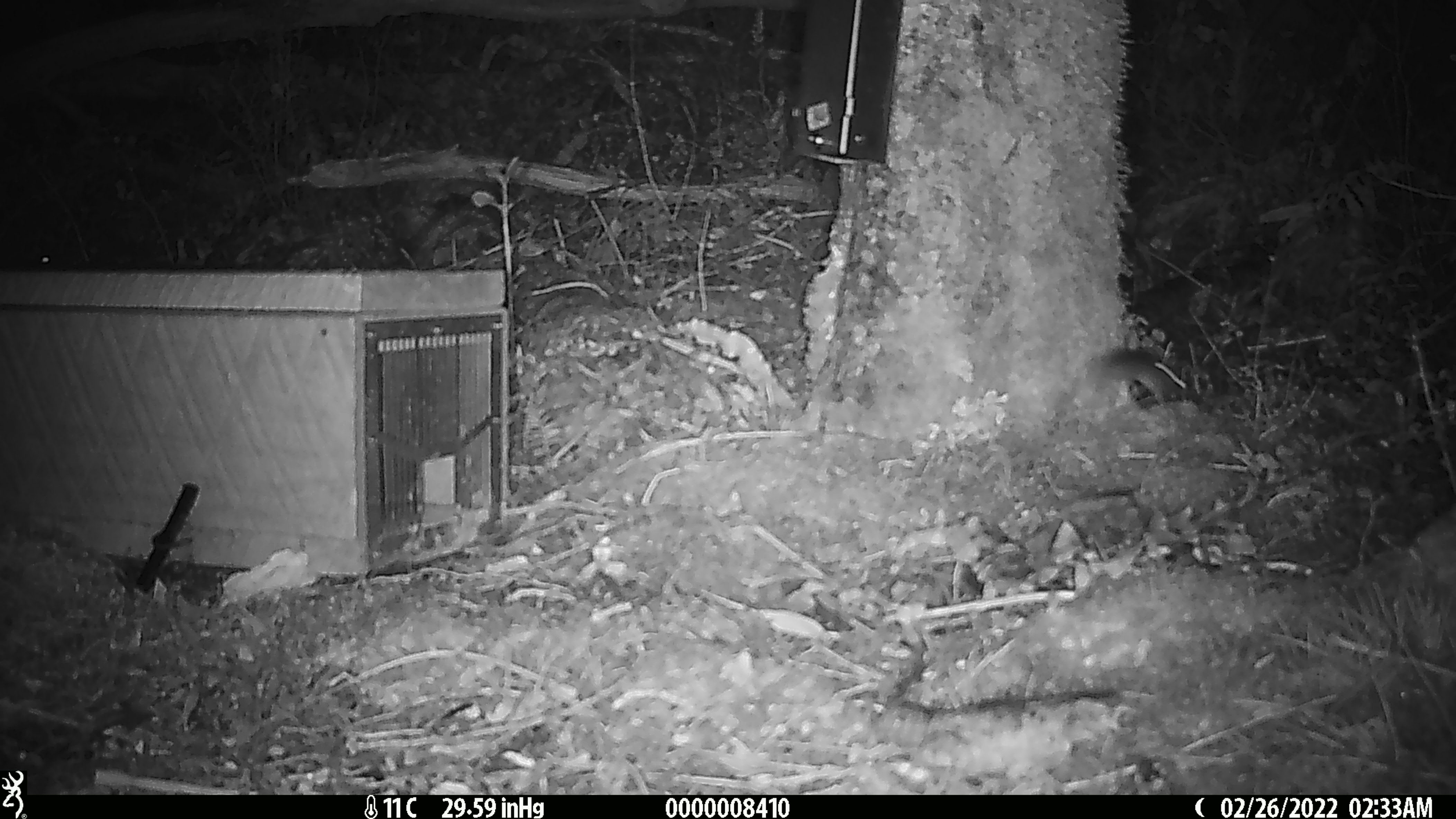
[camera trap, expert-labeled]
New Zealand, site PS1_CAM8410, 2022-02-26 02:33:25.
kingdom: Animalia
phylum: Chordata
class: Mammalia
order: Rodentia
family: Muridae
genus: Mus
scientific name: Mus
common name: mouse